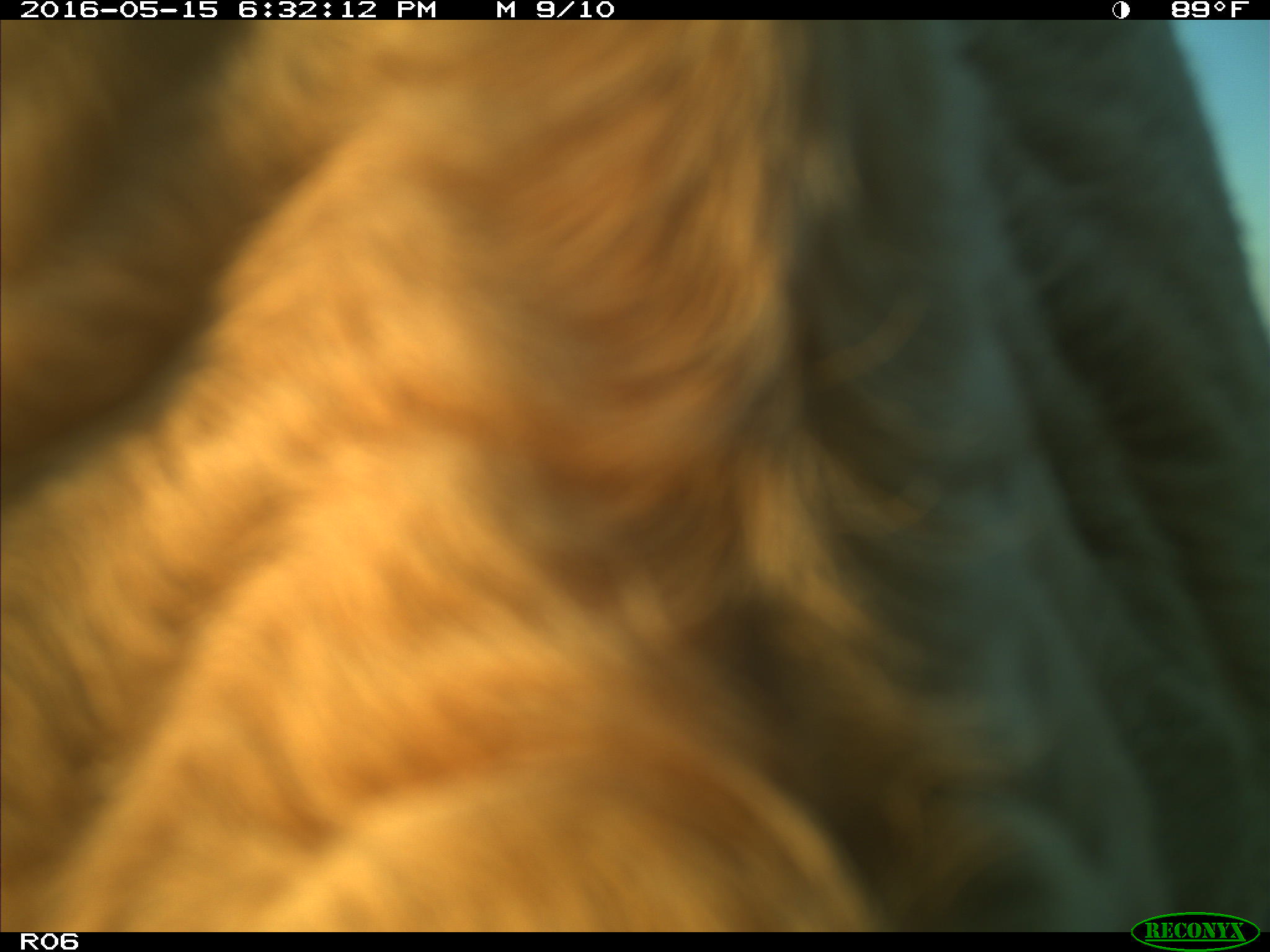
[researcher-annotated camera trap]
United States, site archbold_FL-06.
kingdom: Animalia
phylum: Chordata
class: Mammalia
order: Artiodactyla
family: Bovidae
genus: Bos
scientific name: Bos taurus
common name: domestic cow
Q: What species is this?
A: Bos taurus (domestic cow).